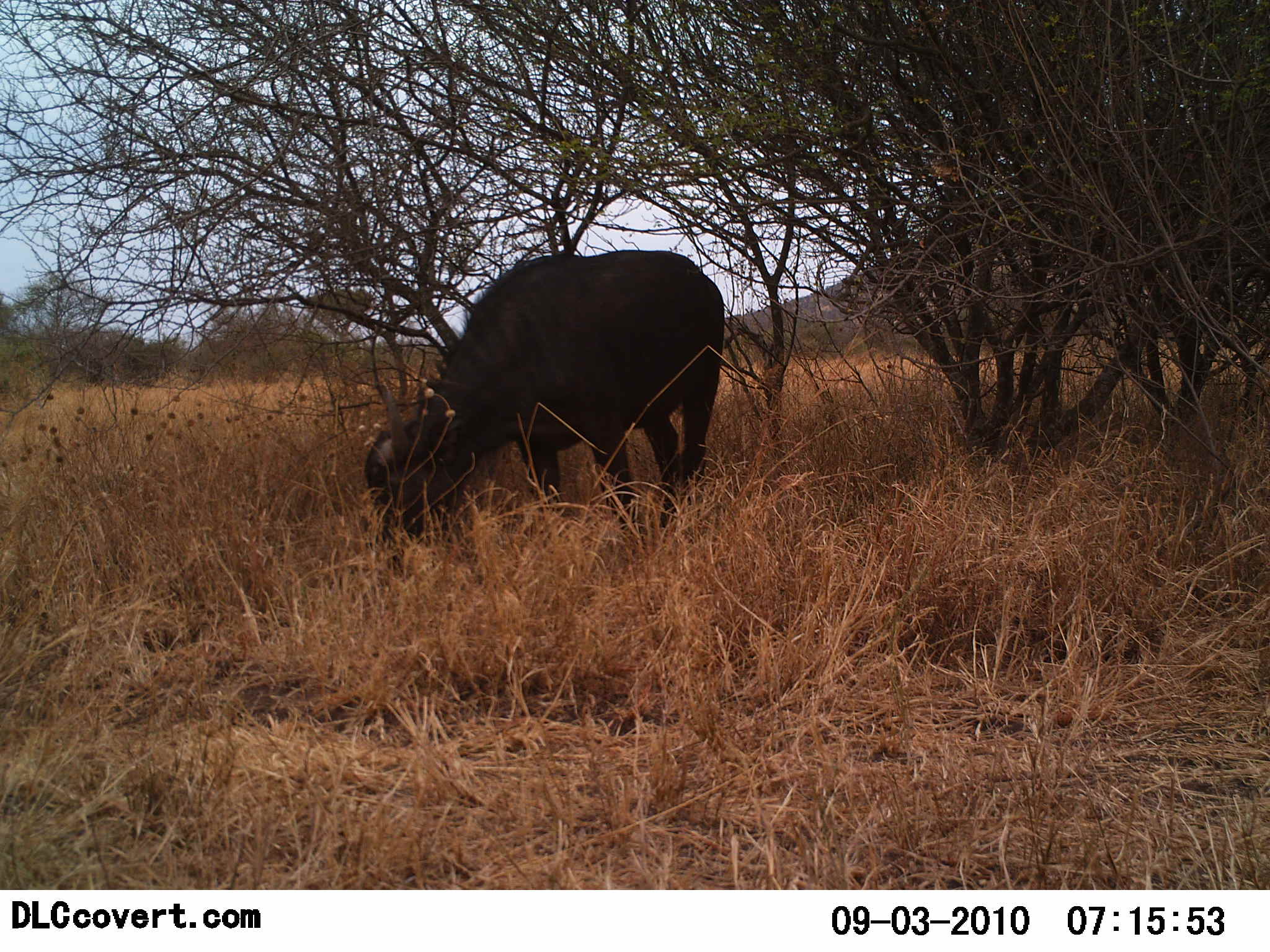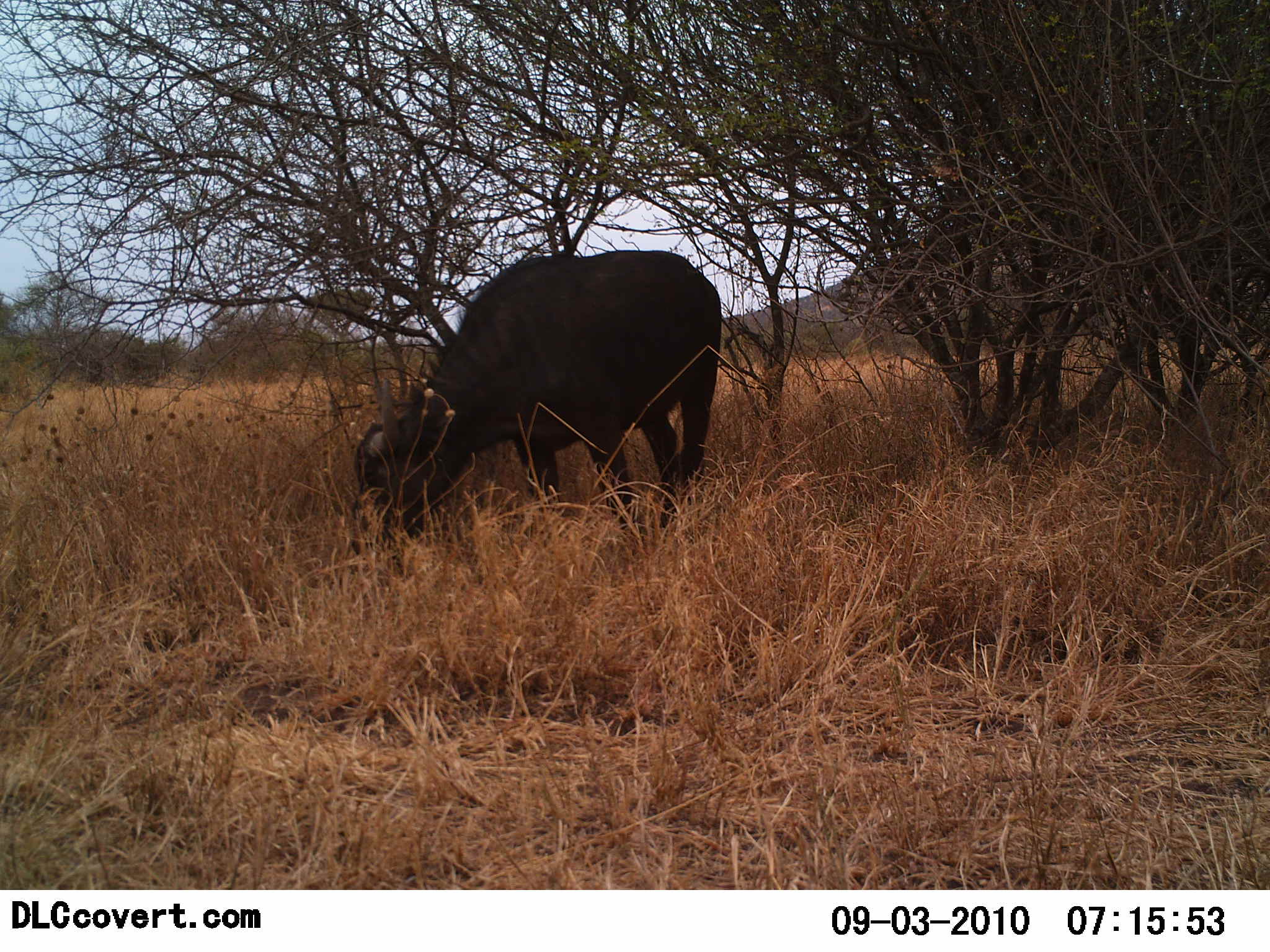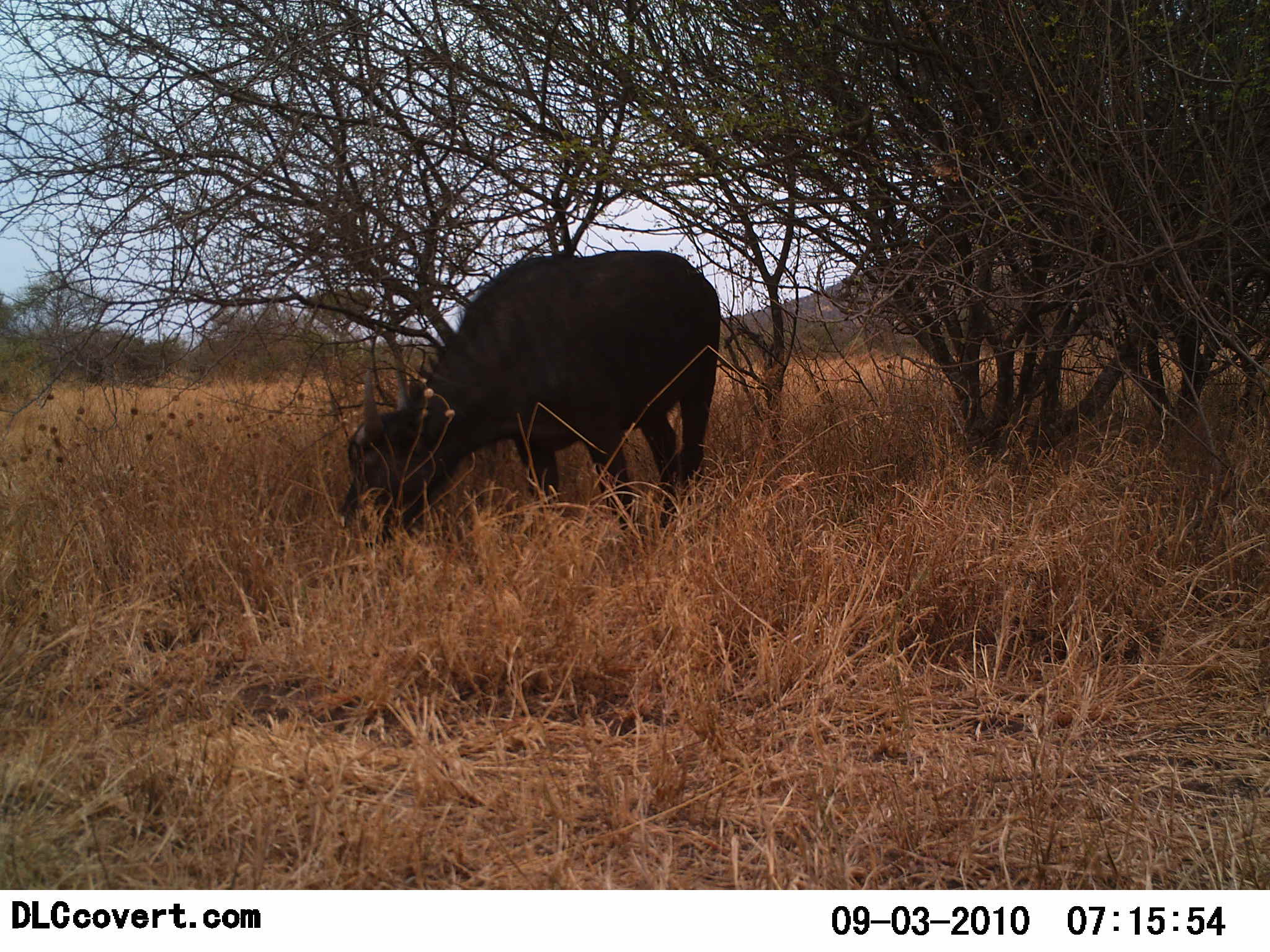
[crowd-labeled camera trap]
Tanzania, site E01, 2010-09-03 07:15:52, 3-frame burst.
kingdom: Animalia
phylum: Chordata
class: Mammalia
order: Artiodactyla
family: Bovidae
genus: Syncerus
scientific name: Syncerus caffer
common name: cape buffalo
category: buffalo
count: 1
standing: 0%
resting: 0%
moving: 0%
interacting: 0%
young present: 0%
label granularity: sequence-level